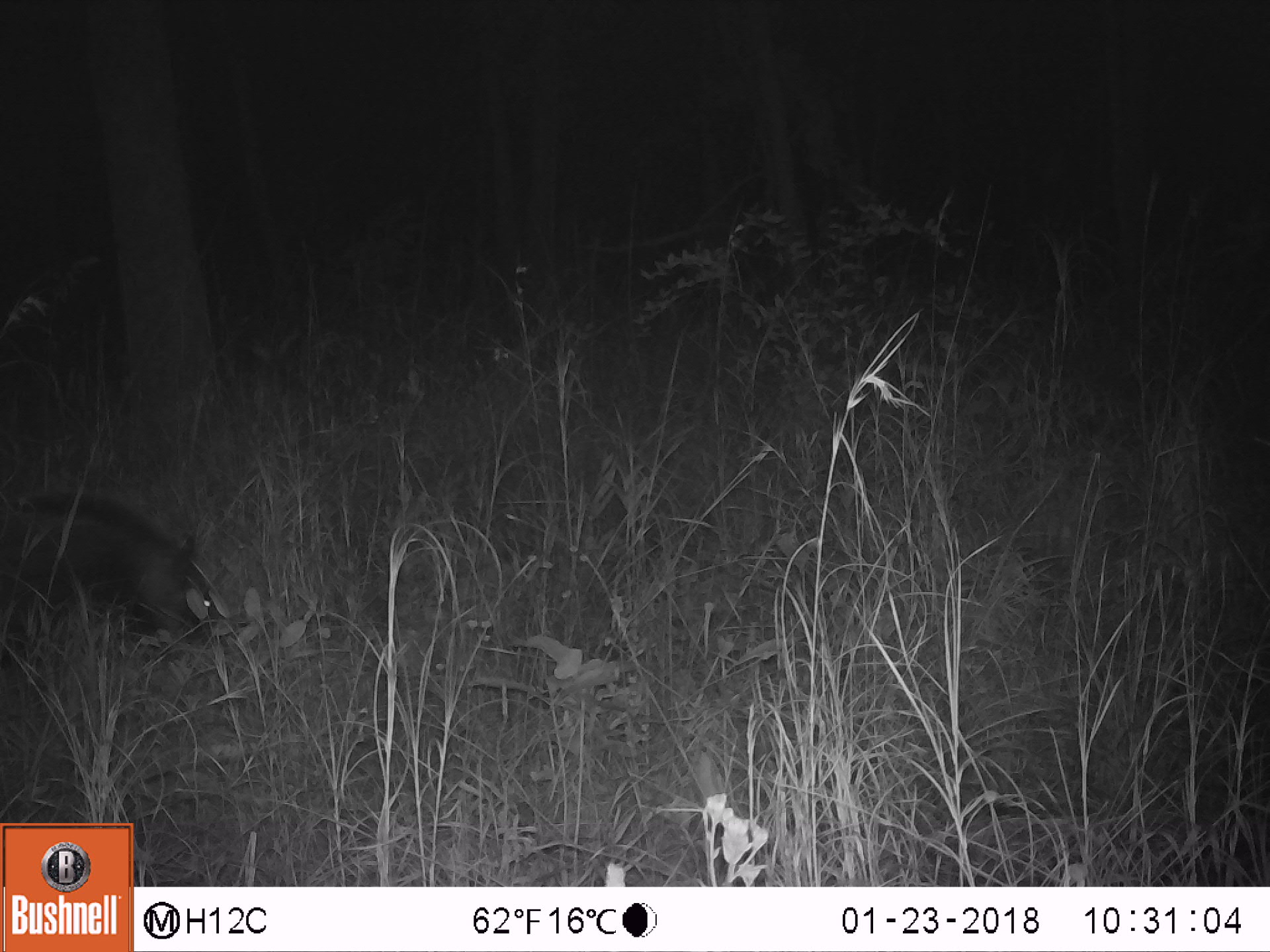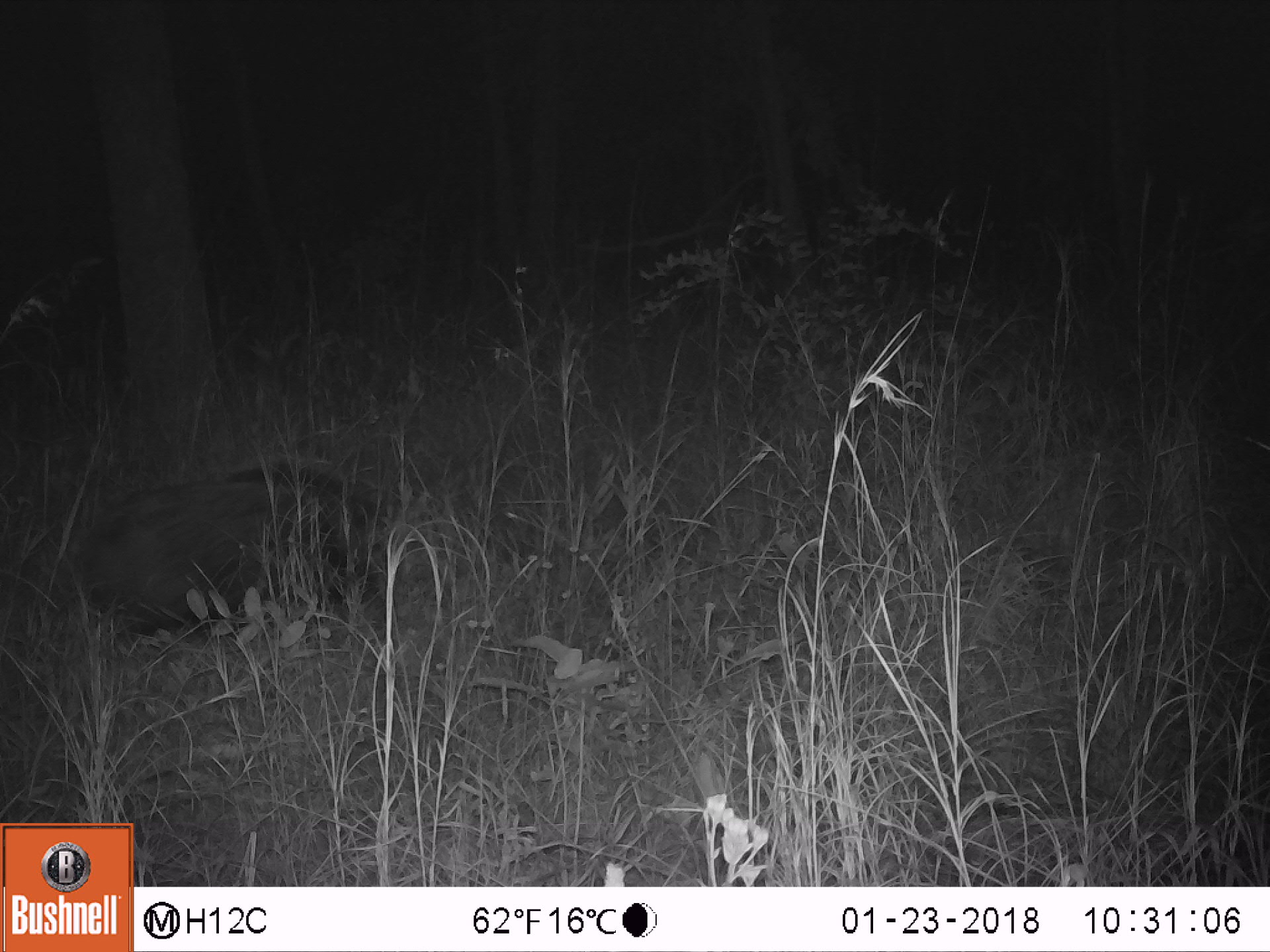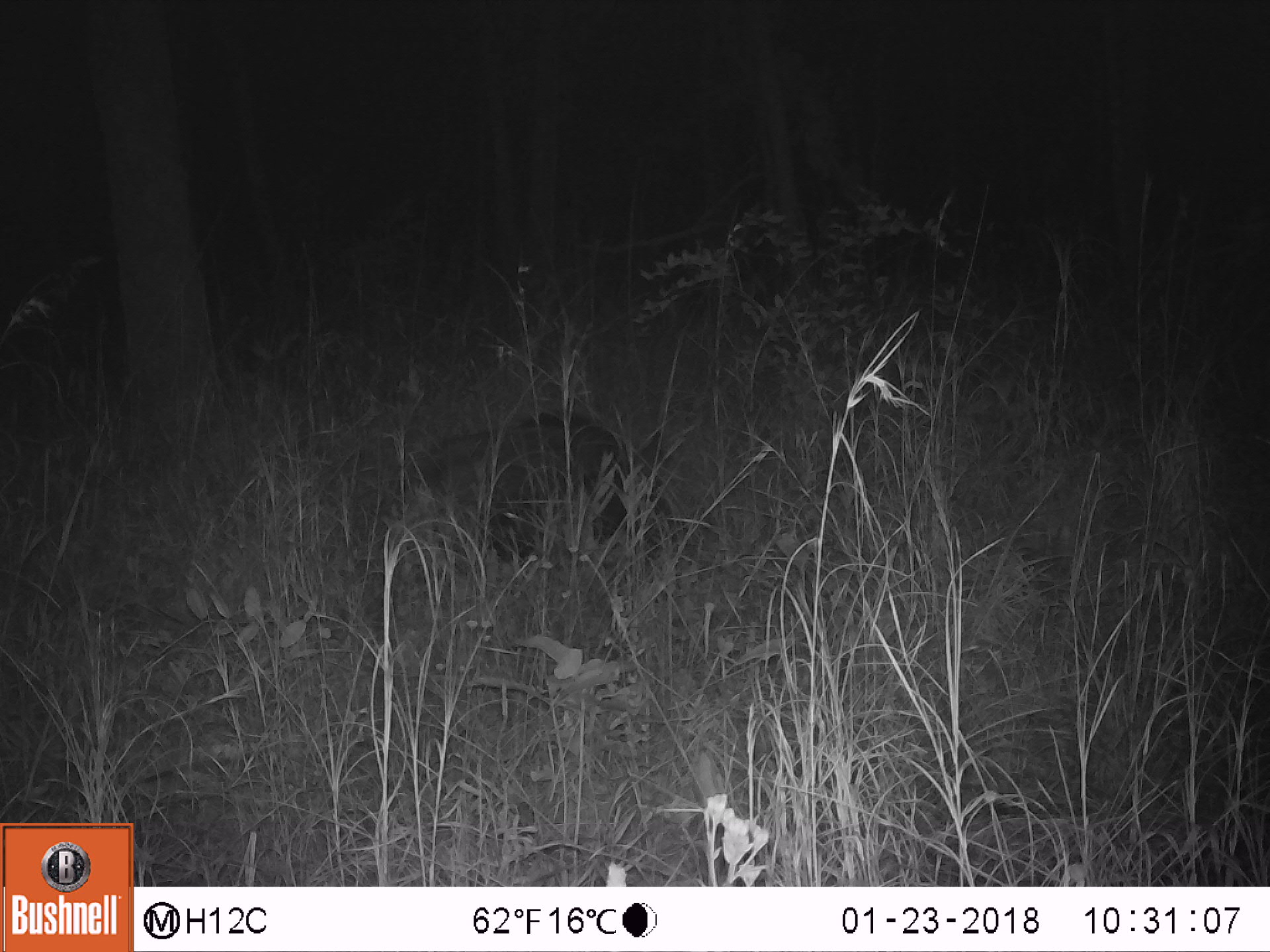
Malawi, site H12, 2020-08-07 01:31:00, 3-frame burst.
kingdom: Animalia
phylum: Chordata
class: Mammalia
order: Artiodactyla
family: Suidae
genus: Potamochoerus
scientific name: Potamochoerus larvatus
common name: bushpig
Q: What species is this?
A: Bushpig (Potamochoerus larvatus).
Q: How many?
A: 1.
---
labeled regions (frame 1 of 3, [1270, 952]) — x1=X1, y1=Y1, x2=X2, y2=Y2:
bushpig: x1=4, y1=488, x2=231, y2=645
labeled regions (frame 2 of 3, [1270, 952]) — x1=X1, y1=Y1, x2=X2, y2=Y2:
bushpig: x1=11, y1=459, x2=402, y2=655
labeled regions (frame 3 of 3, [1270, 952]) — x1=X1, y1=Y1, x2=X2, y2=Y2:
bushpig: x1=376, y1=394, x2=674, y2=577